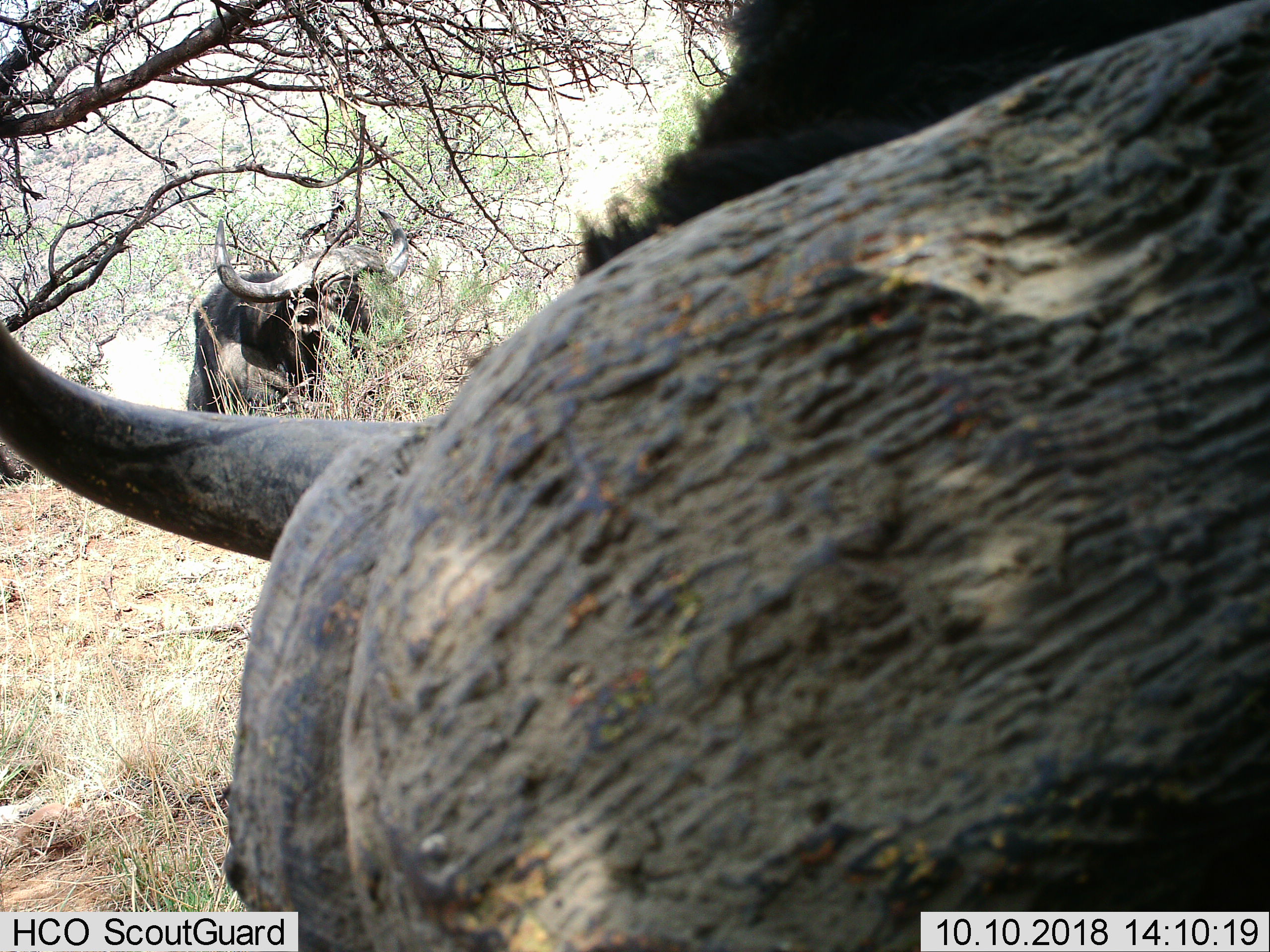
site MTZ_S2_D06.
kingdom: Animalia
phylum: Chordata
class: Mammalia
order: Artiodactyla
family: Bovidae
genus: Syncerus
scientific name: Syncerus caffer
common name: african buffalo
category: buffalo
Buffalo (african buffalo) (Syncerus caffer), count 2. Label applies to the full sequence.